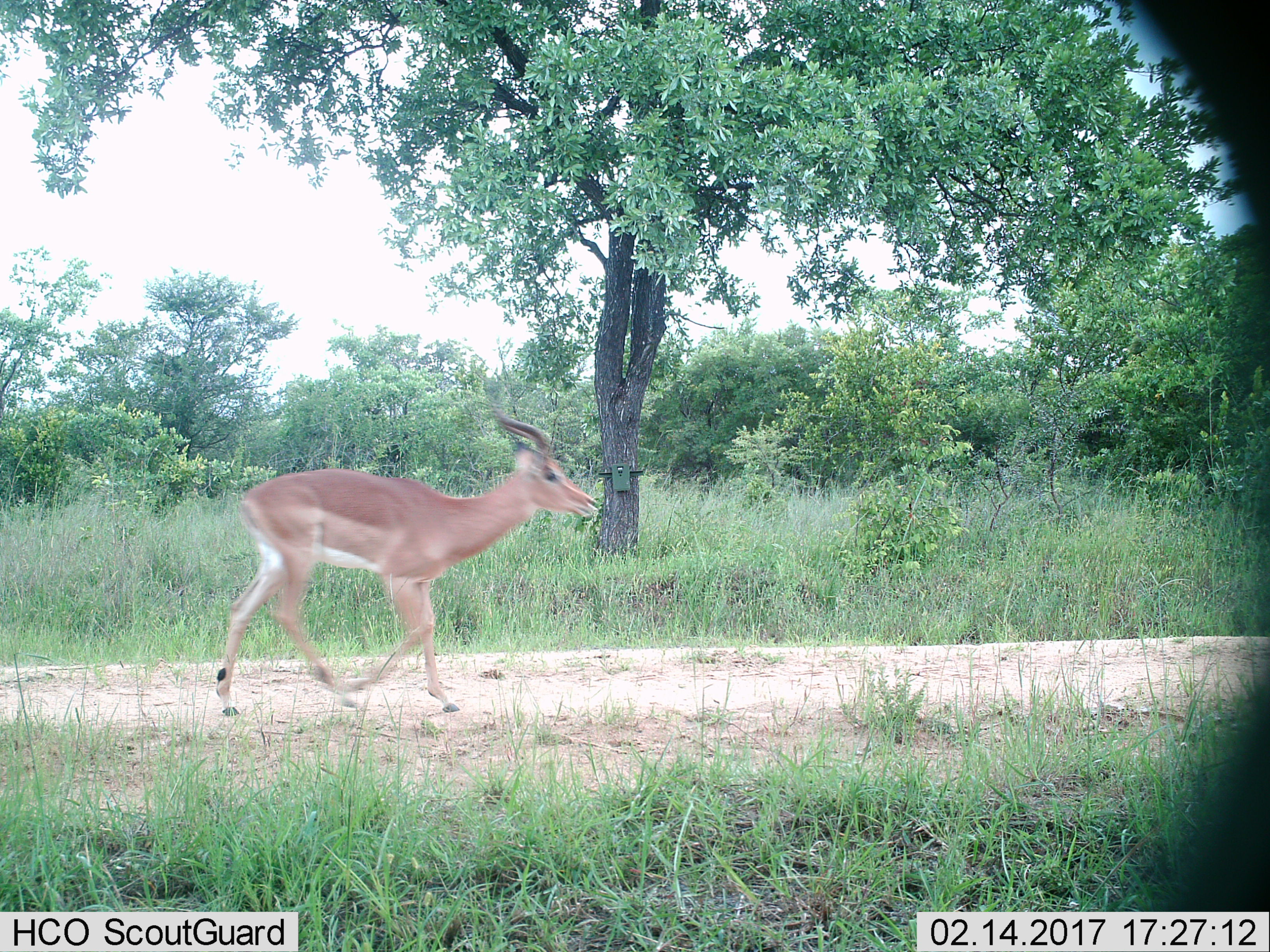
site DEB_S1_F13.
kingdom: Animalia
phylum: Chordata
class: Mammalia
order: Artiodactyla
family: Bovidae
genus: Aepyceros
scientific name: Aepyceros melampus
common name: impala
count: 1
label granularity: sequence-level